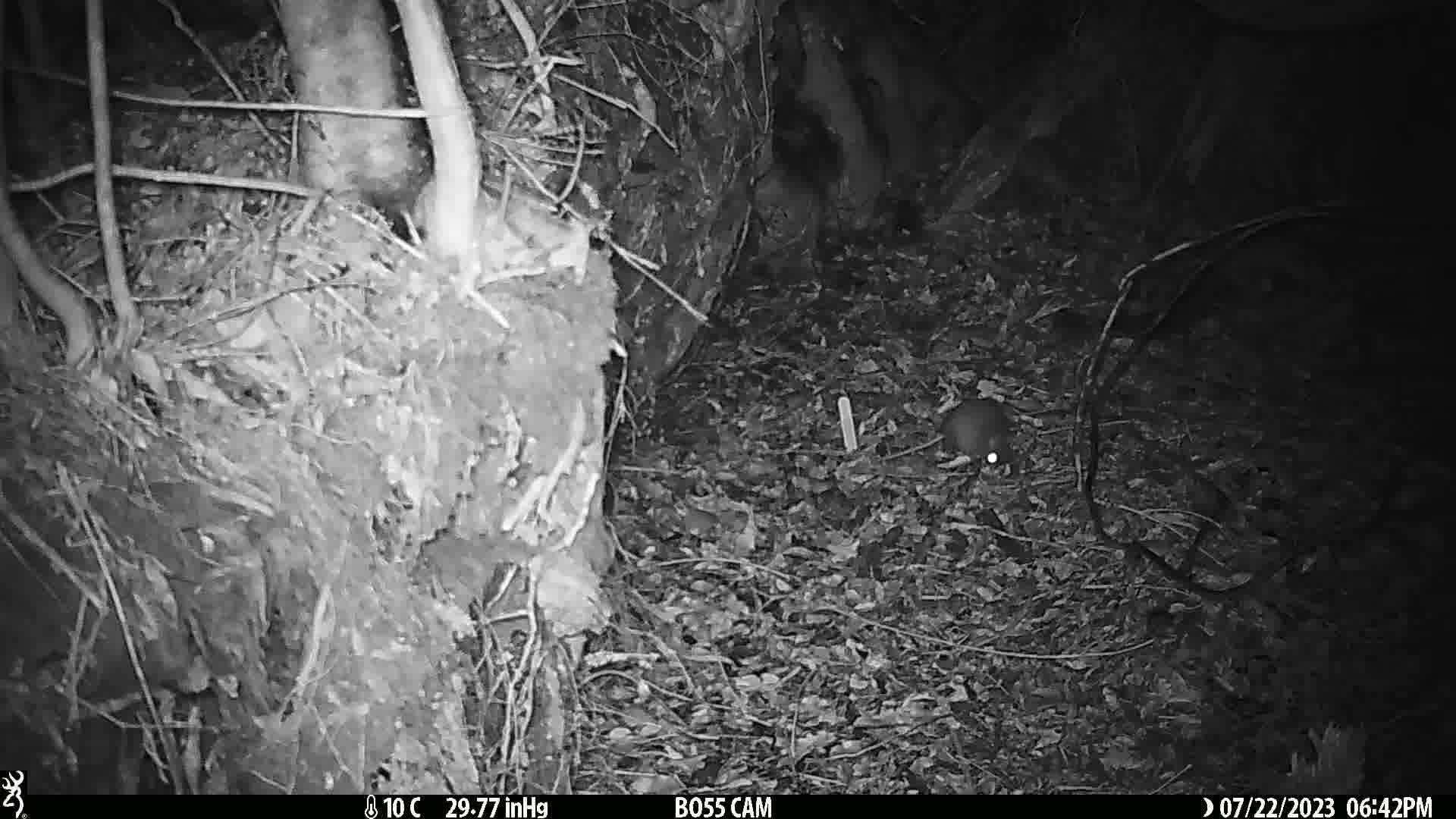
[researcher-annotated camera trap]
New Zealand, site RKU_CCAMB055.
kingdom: Animalia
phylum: Chordata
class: Mammalia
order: Rodentia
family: Muridae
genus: Rattus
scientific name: Rattus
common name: rat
Rat (Rattus).